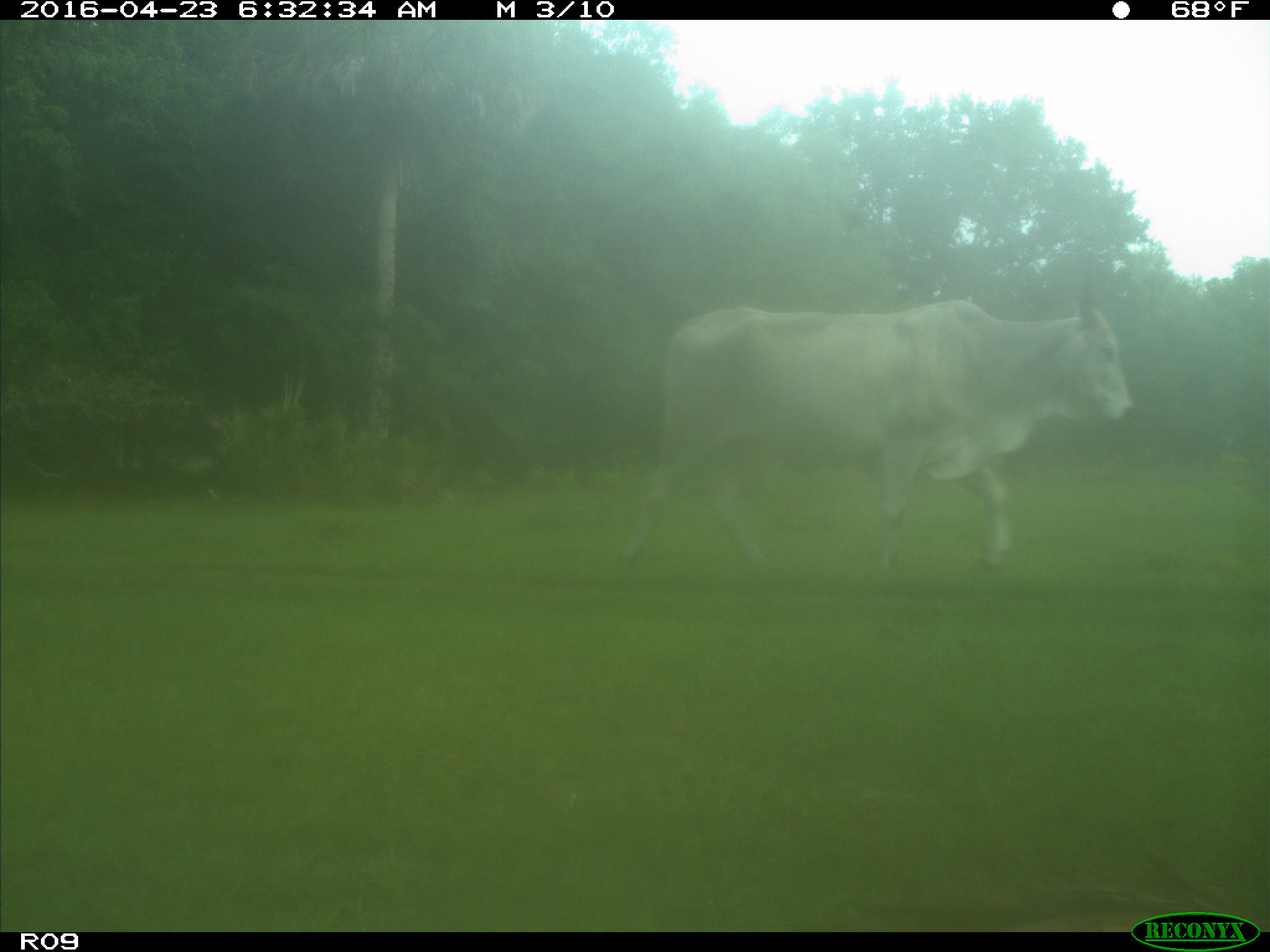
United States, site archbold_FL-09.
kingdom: Animalia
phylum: Chordata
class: Mammalia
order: Artiodactyla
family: Bovidae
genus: Bos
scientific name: Bos taurus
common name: domestic cow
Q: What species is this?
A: Bos taurus (domestic cow).